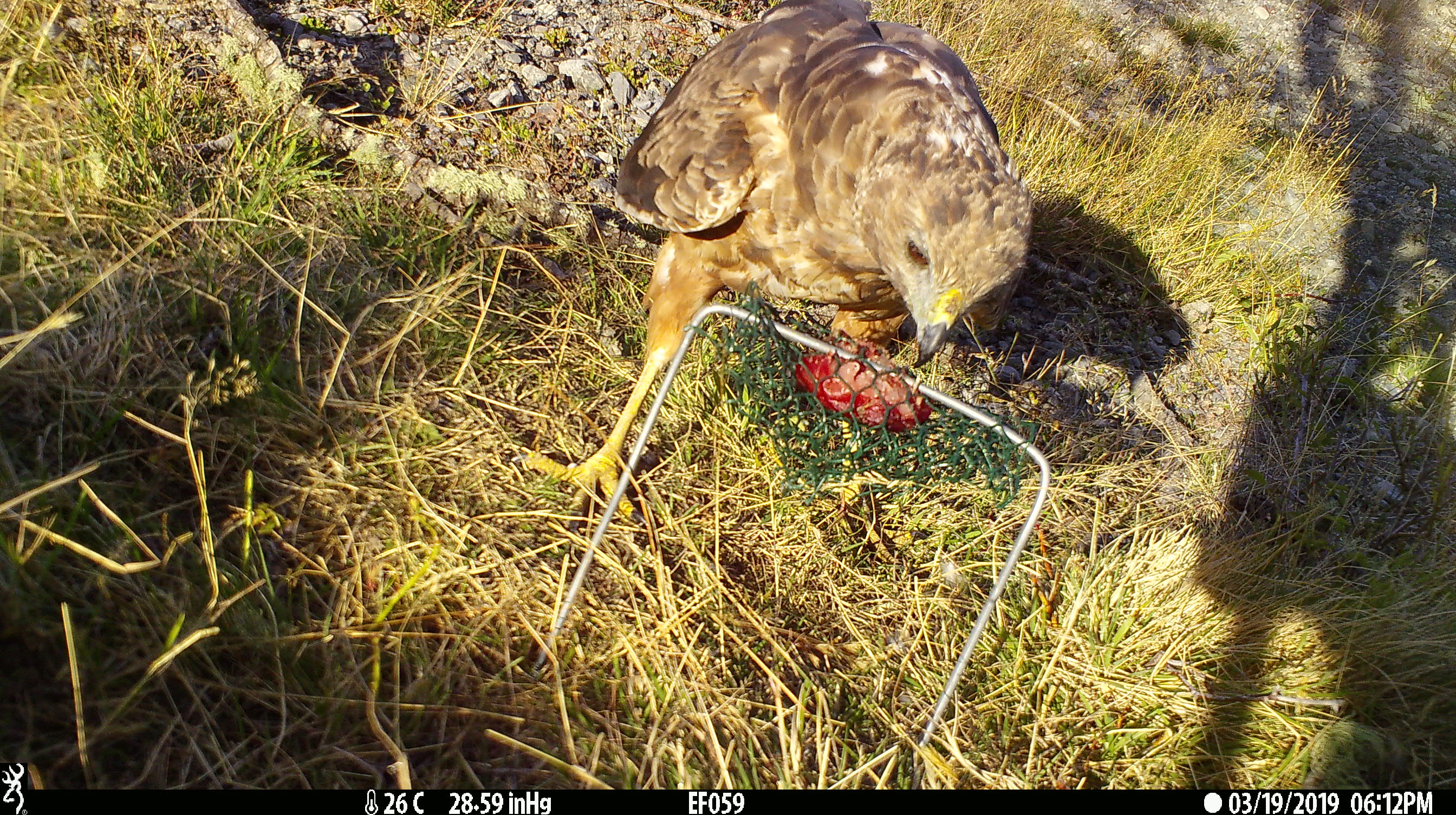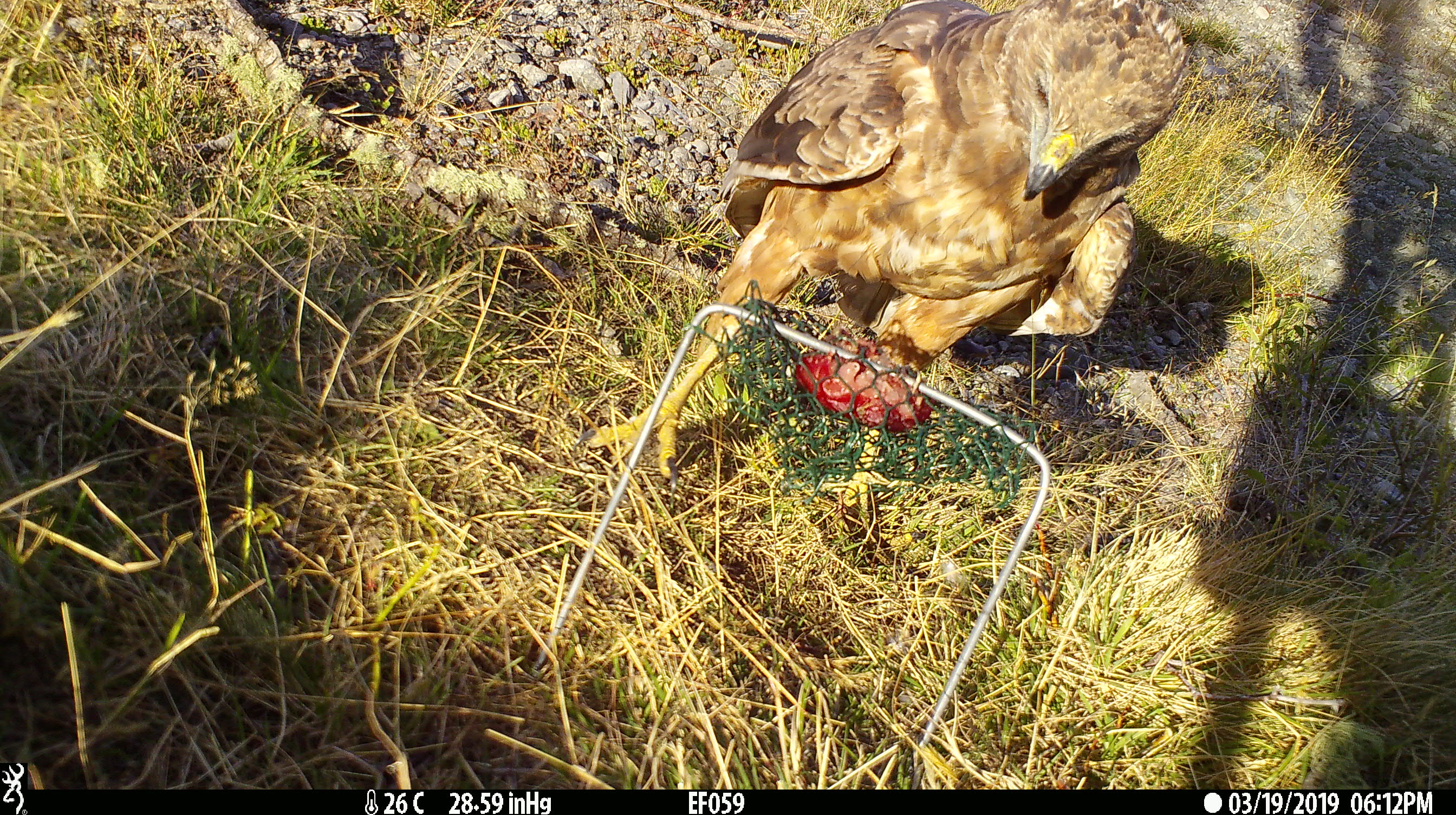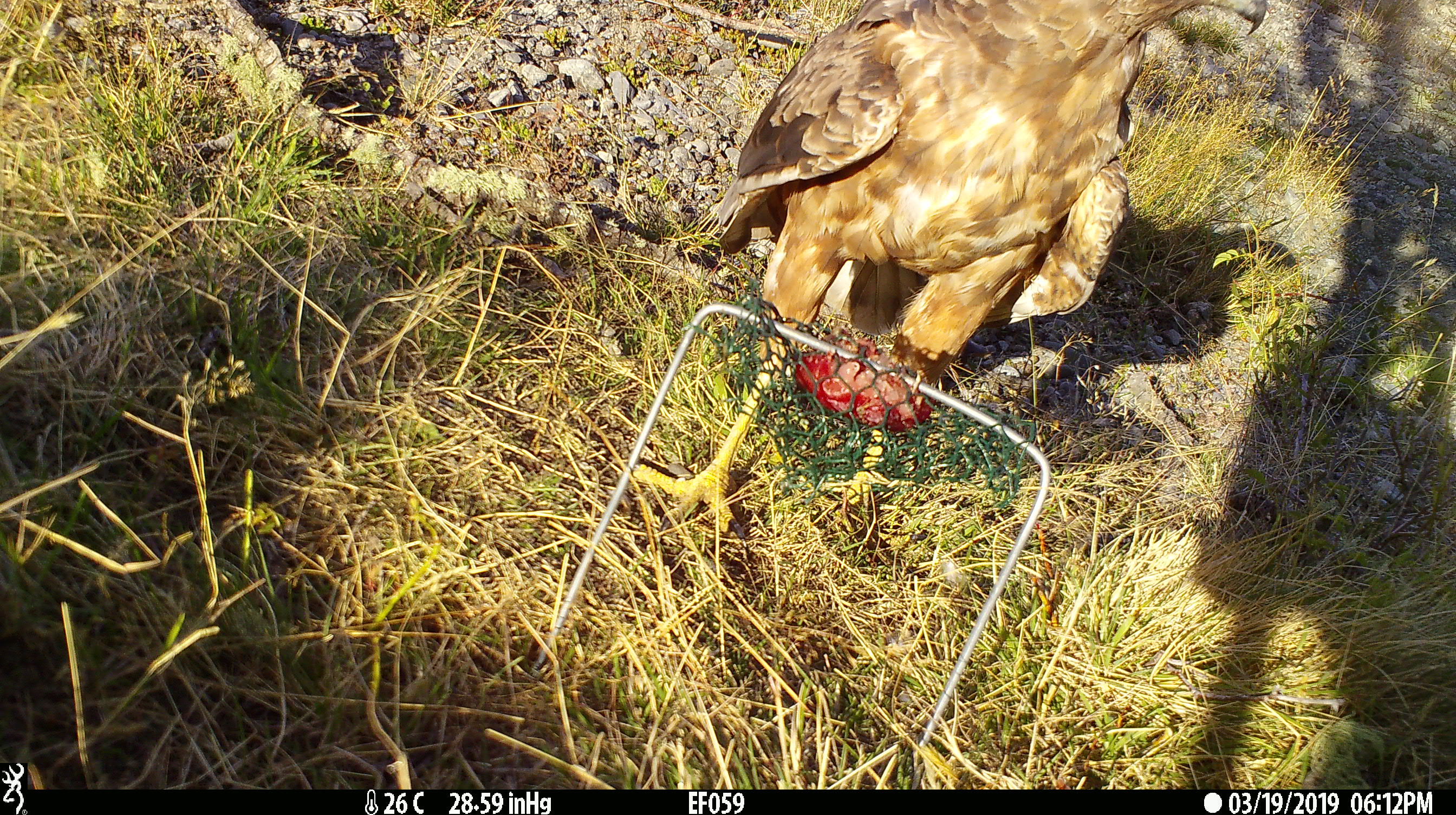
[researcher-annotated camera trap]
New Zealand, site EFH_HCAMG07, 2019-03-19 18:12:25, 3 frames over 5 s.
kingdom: Animalia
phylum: Chordata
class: Aves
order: Accipitriformes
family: Accipitridae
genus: Circus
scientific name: Circus approximans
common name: swamp harrier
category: harrier